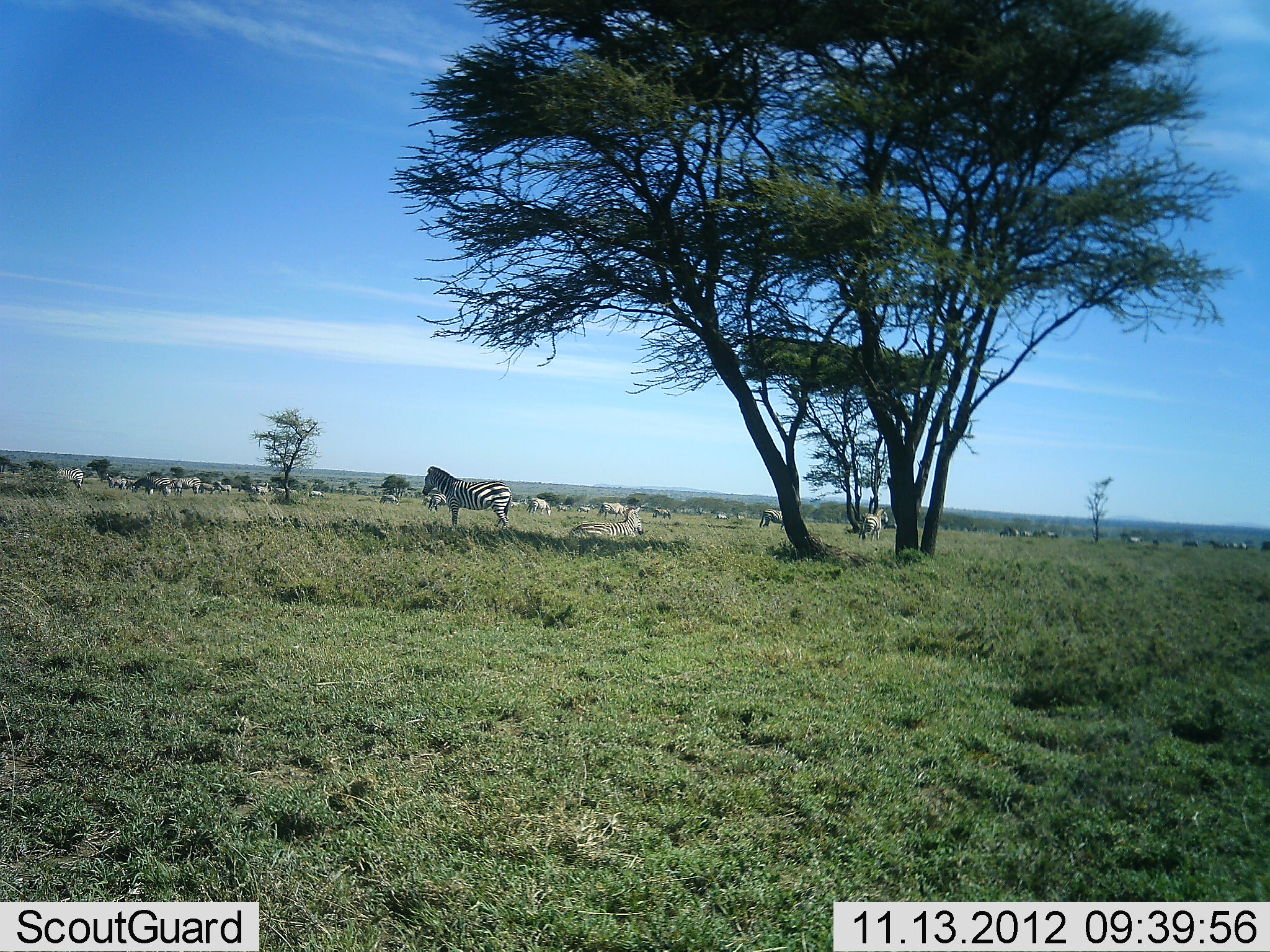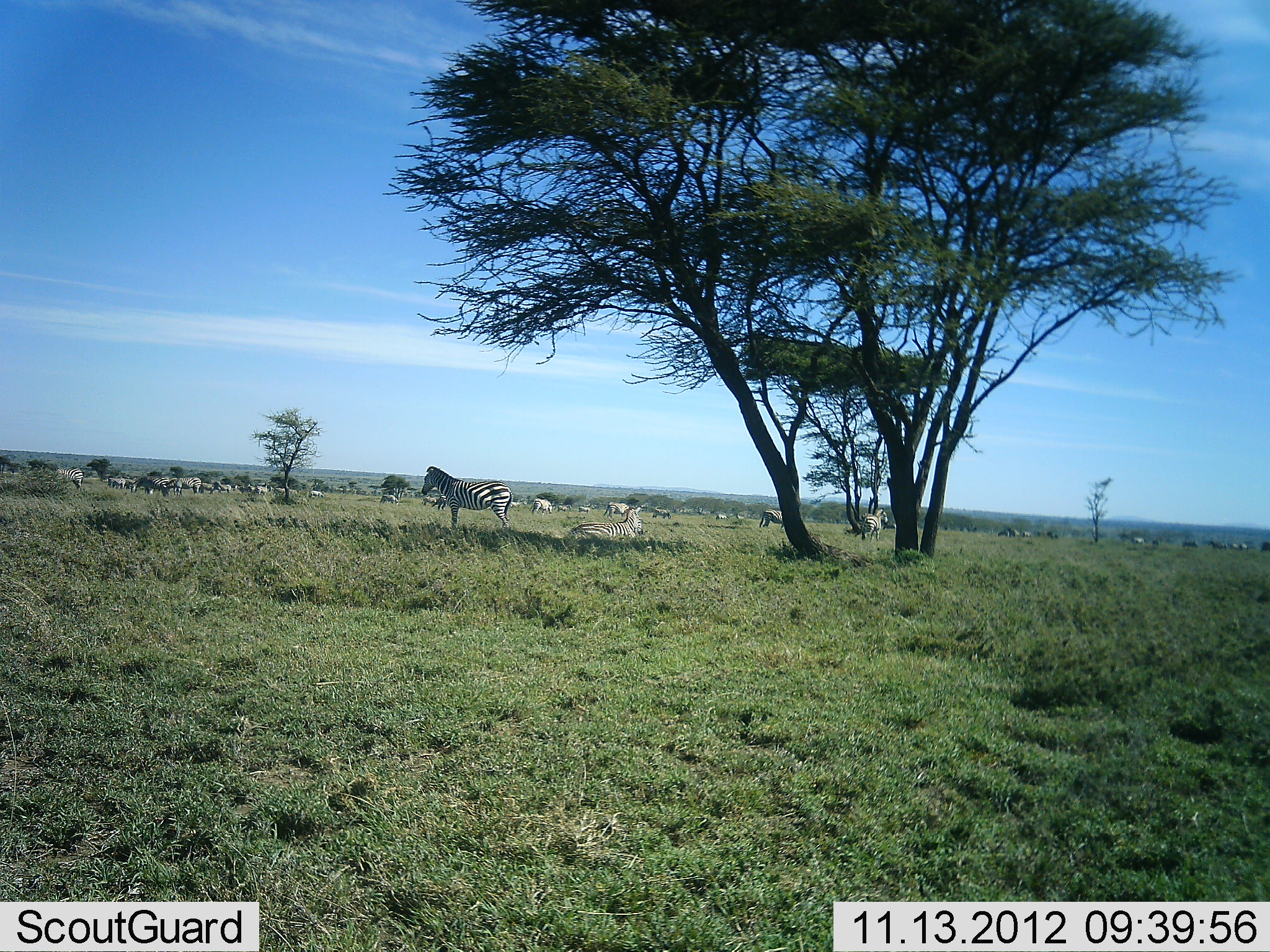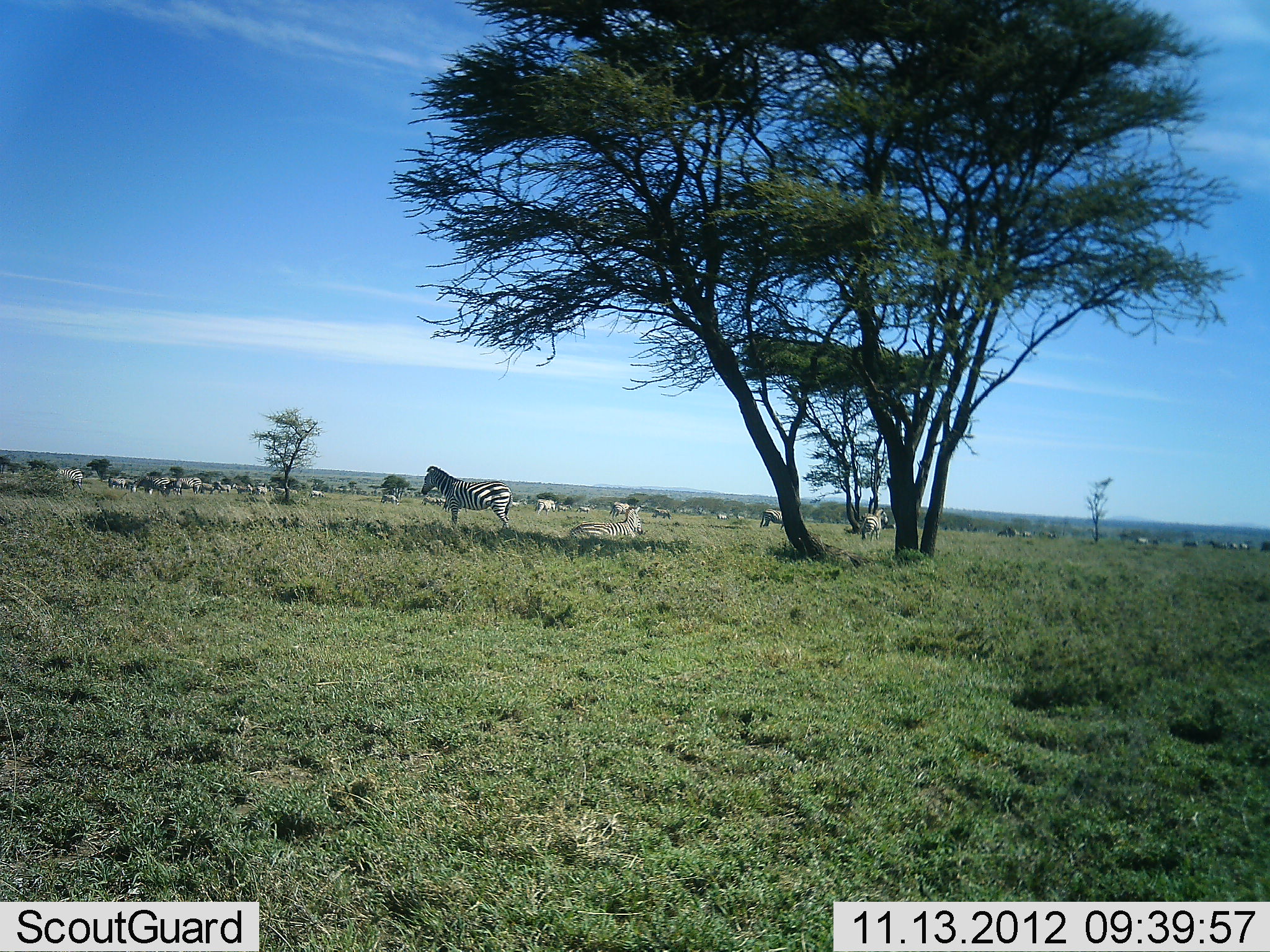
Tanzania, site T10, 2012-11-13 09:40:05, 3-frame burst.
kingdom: Animalia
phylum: Chordata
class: Mammalia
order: Perissodactyla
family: Equidae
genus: Equus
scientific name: Equus quagga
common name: plains zebra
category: zebra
Zebra (plains zebra) (Equus quagga), count 11-50. Behavior (volunteer vote fractions): standing 73%, resting 18%, moving 27%, interacting 0%. Young present (vote fraction): 0%. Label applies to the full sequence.